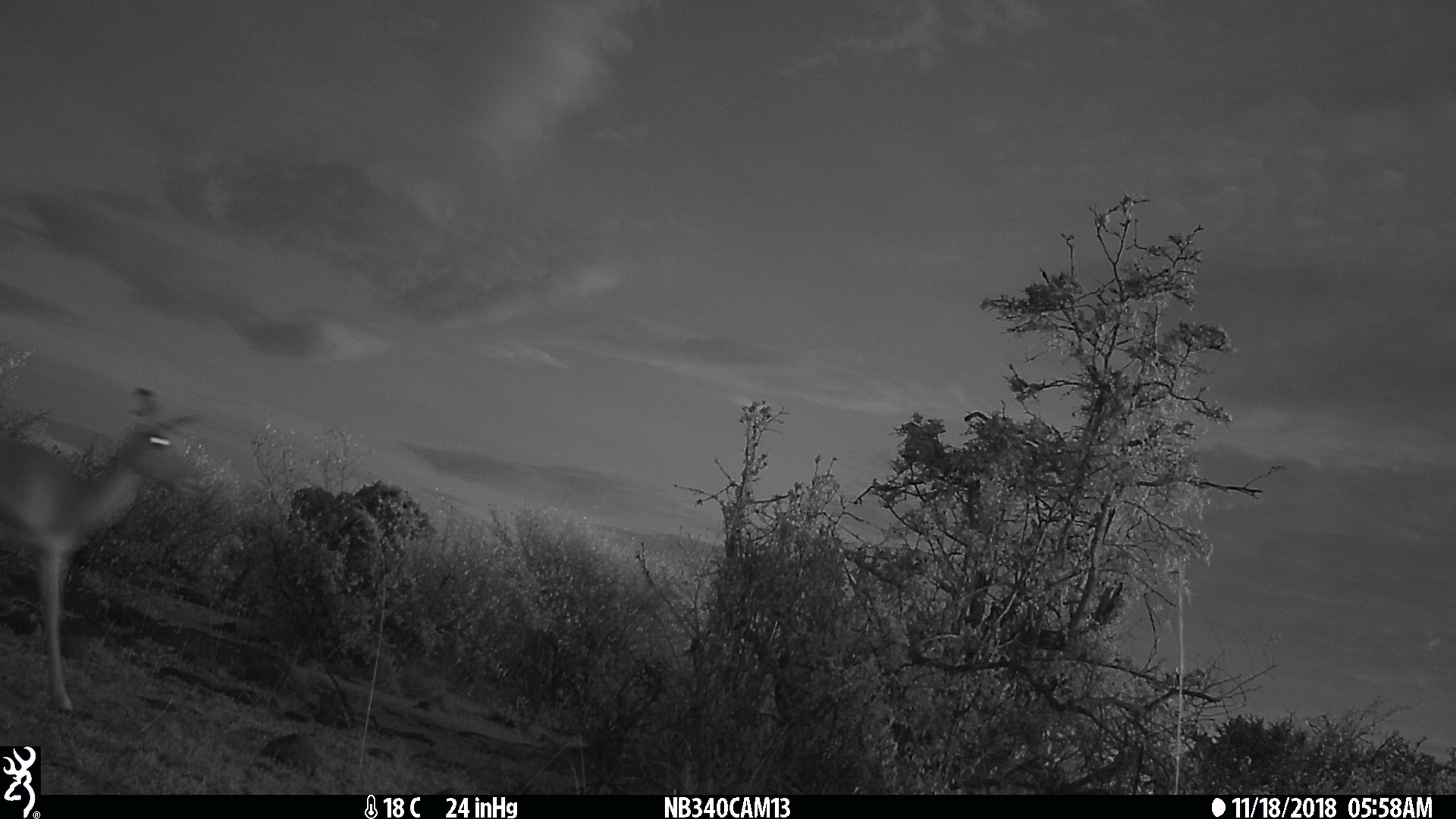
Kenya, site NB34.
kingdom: Animalia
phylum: Chordata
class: Mammalia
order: Artiodactyla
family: Bovidae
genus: Aepyceros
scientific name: Aepyceros melampus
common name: impala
Impala (Aepyceros melampus).